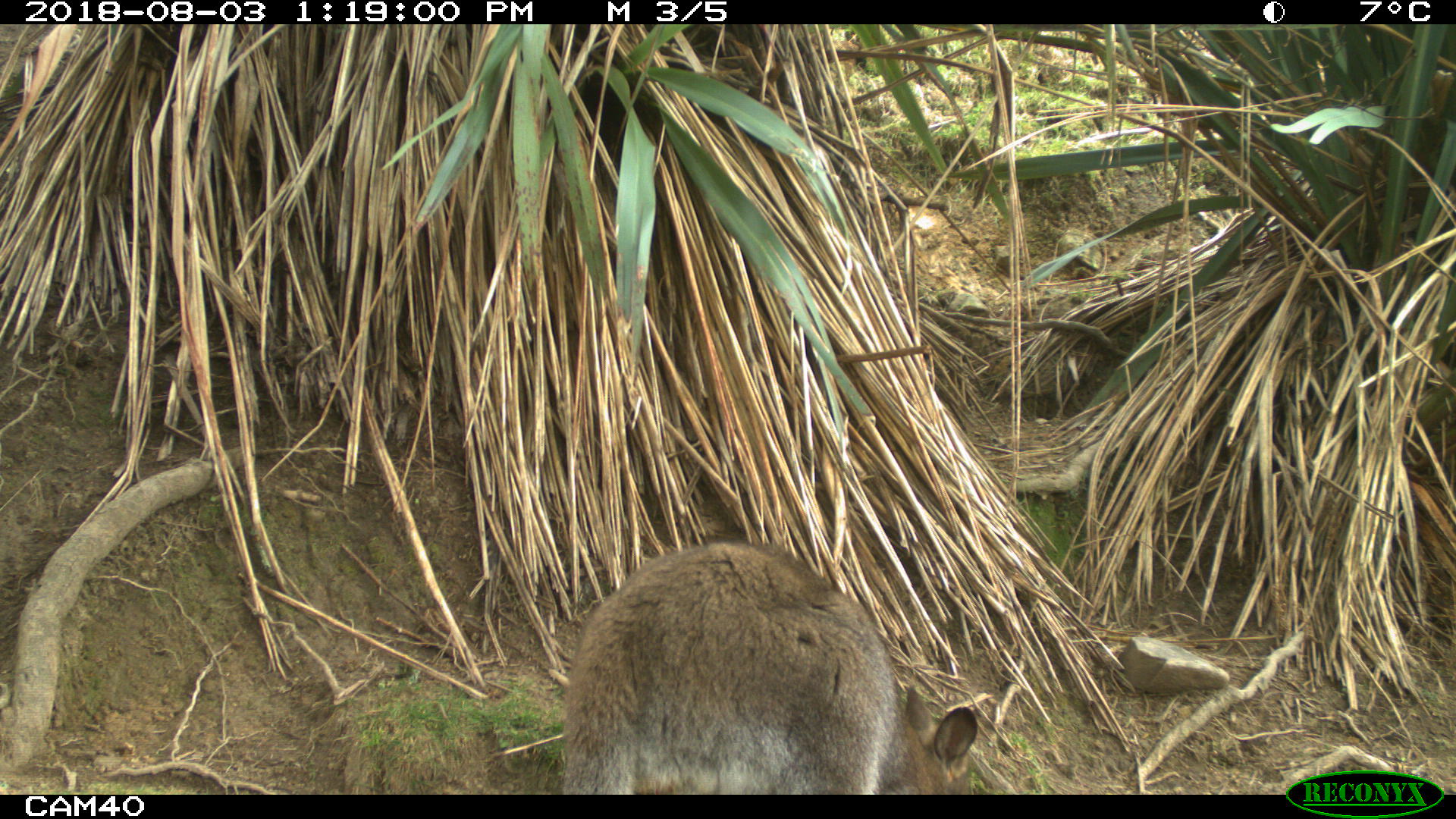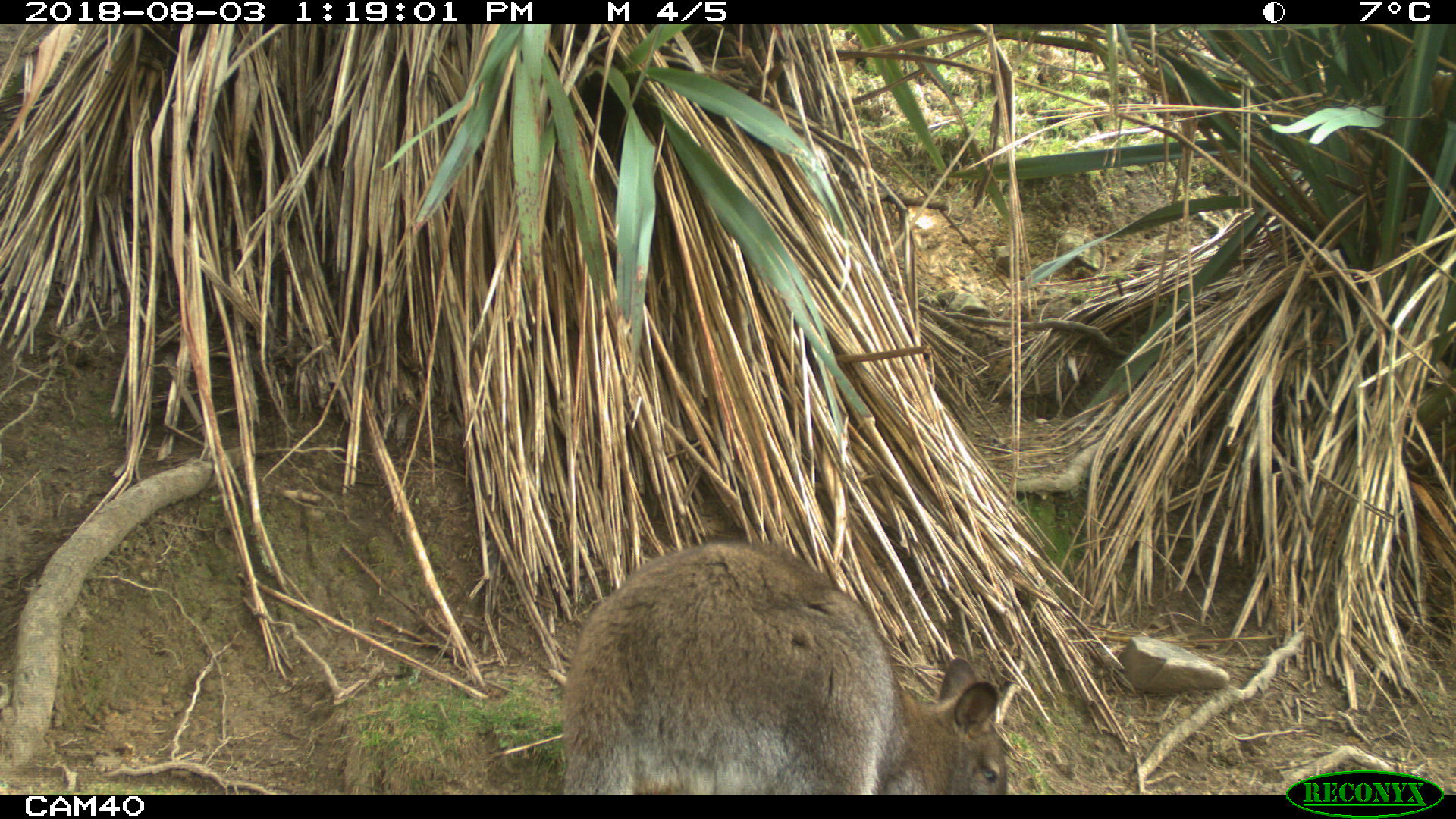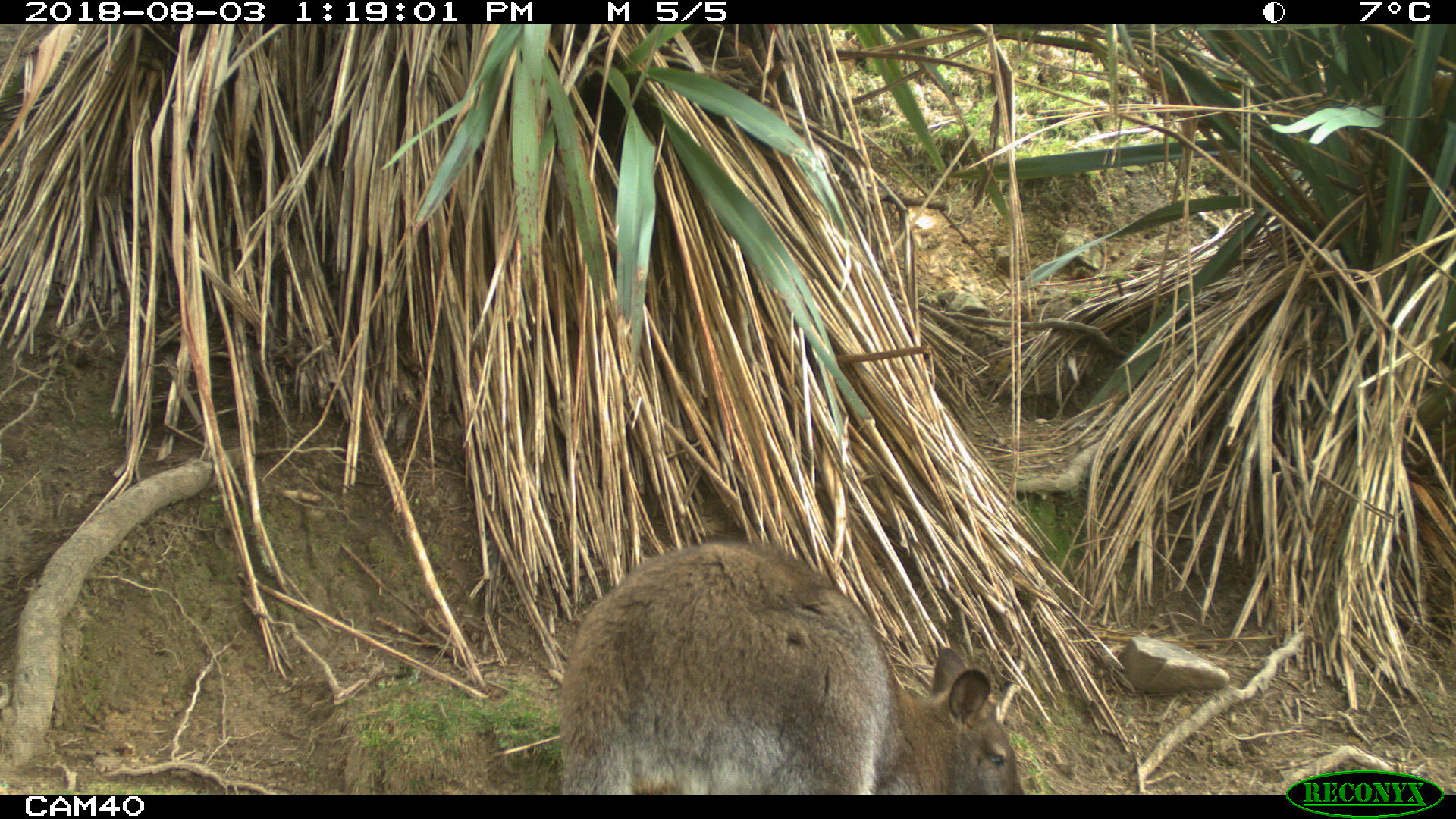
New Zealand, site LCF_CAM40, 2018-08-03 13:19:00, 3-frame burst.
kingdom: Animalia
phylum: Chordata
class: Mammalia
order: Diprotodontia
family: Macropodidae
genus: Notamacropus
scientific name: Notamacropus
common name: wallaby